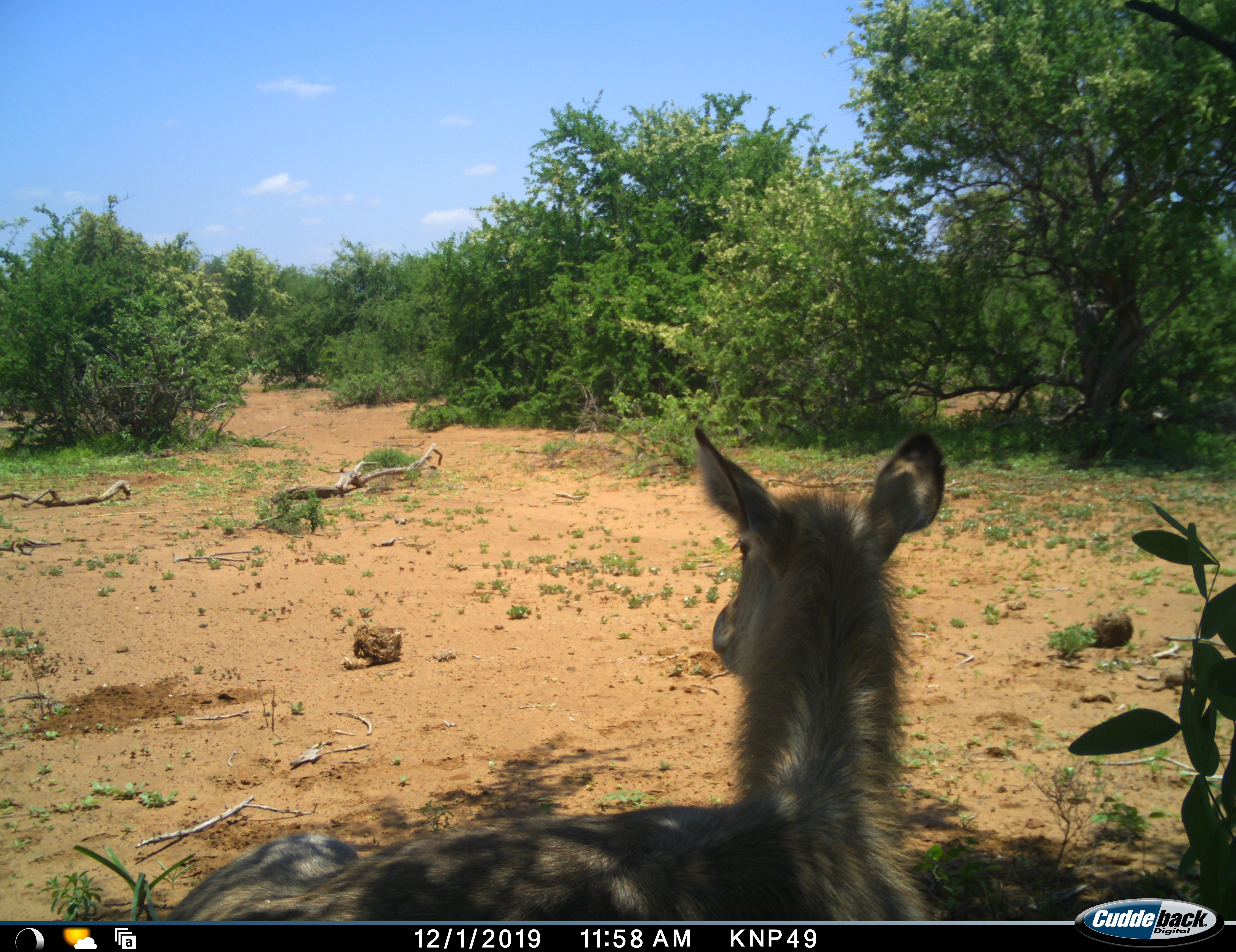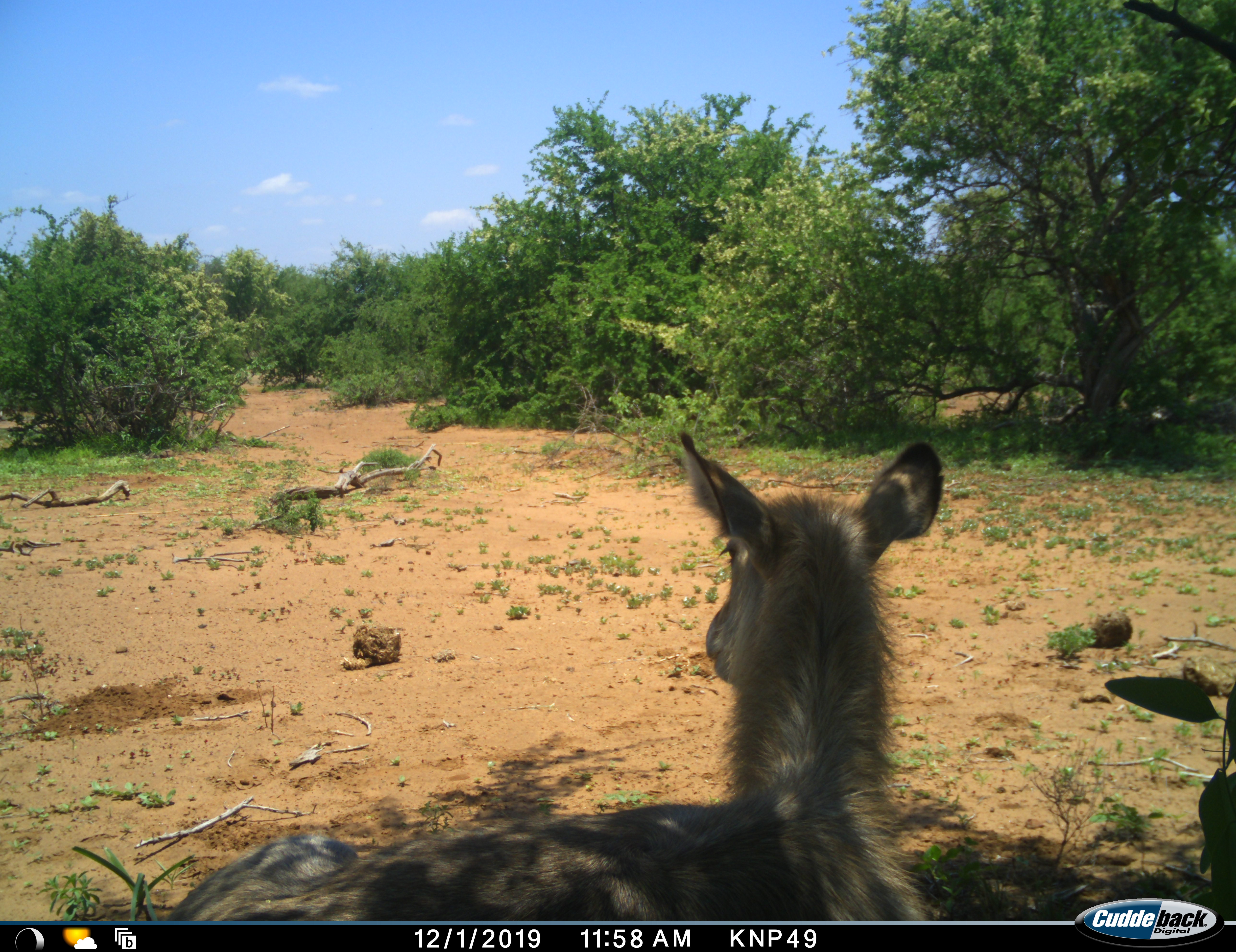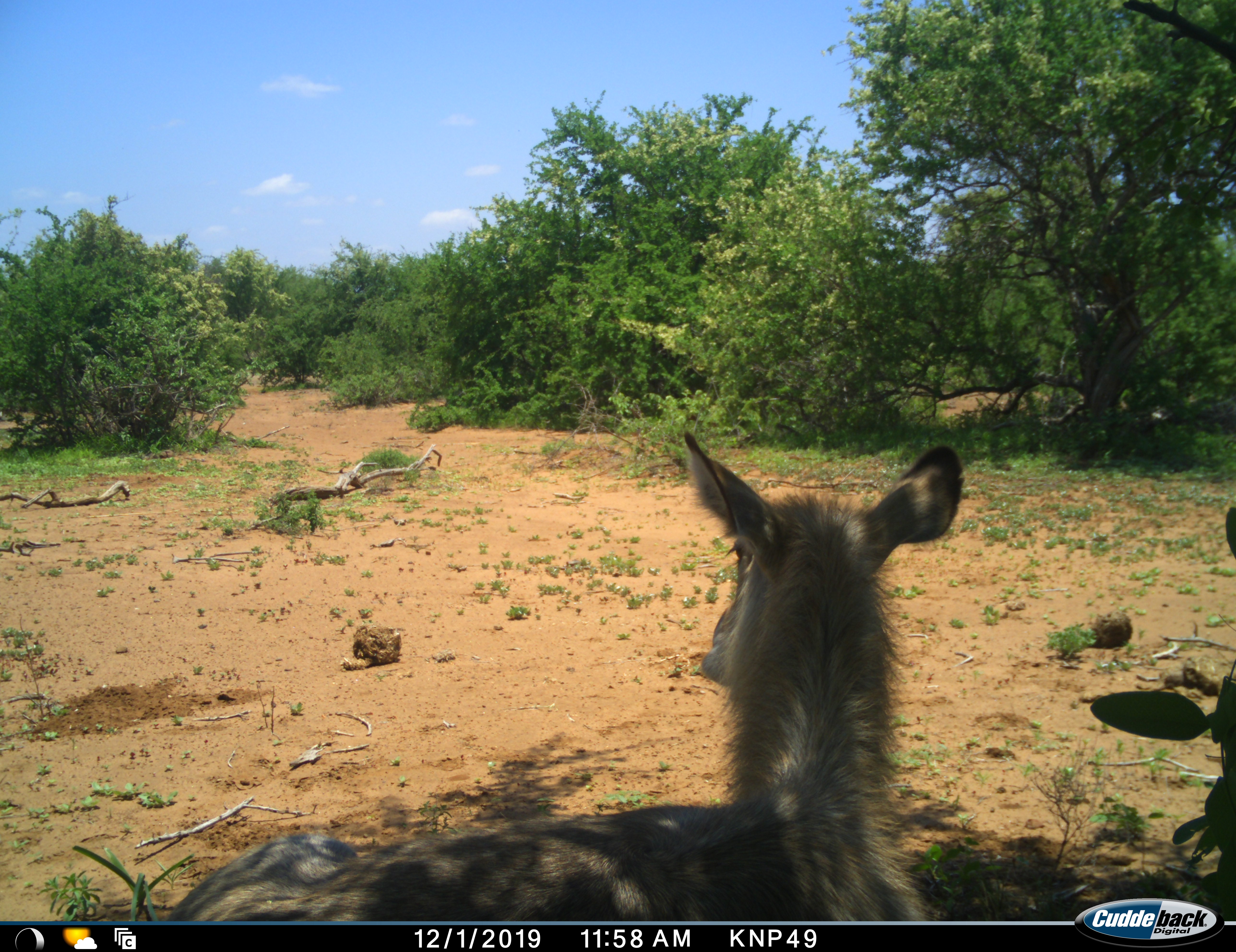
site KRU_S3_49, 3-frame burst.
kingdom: Animalia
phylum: Chordata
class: Mammalia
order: Artiodactyla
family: Bovidae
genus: Kobus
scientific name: Kobus ellipsiprymnus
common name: waterbuck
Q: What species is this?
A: Waterbuck (Kobus ellipsiprymnus).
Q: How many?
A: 1.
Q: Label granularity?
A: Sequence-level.